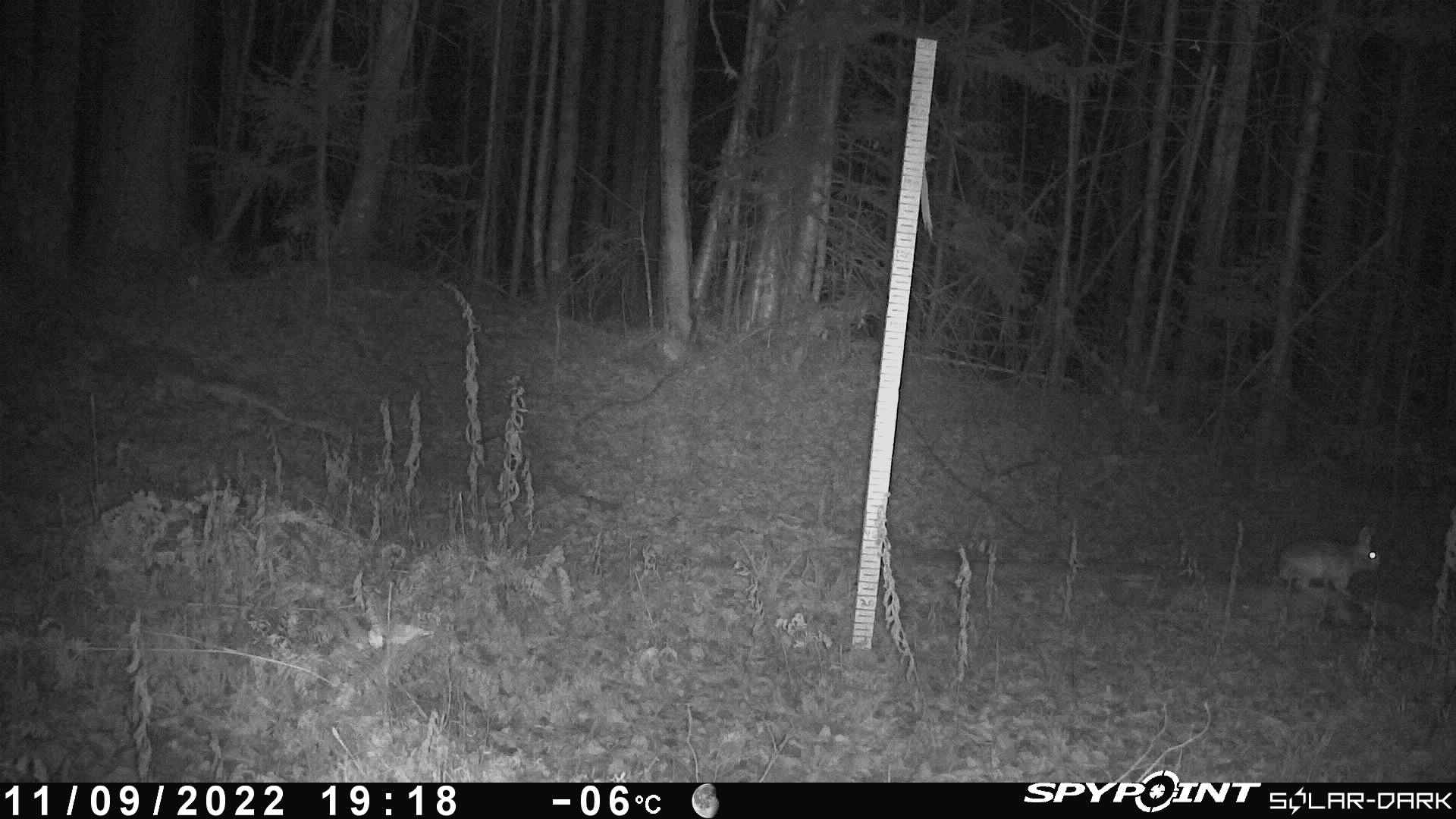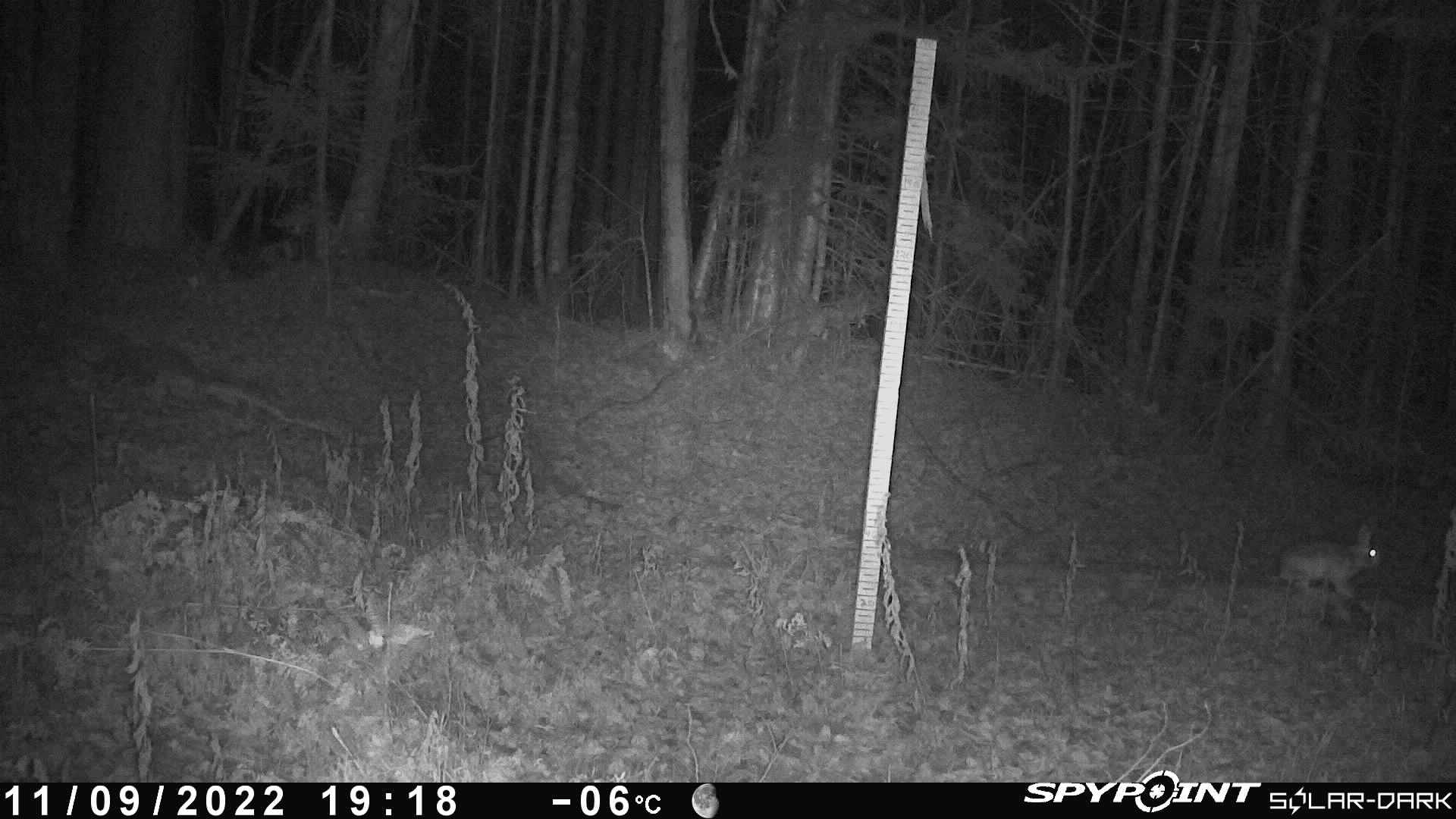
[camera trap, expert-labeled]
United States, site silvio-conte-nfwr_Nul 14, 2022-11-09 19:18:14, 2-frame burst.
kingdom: Animalia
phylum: Chordata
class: Mammalia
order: Lagomorpha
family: Leporidae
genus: Lepus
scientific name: Lepus americanus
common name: snowshoe hare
Snowshoe hare (Lepus americanus).